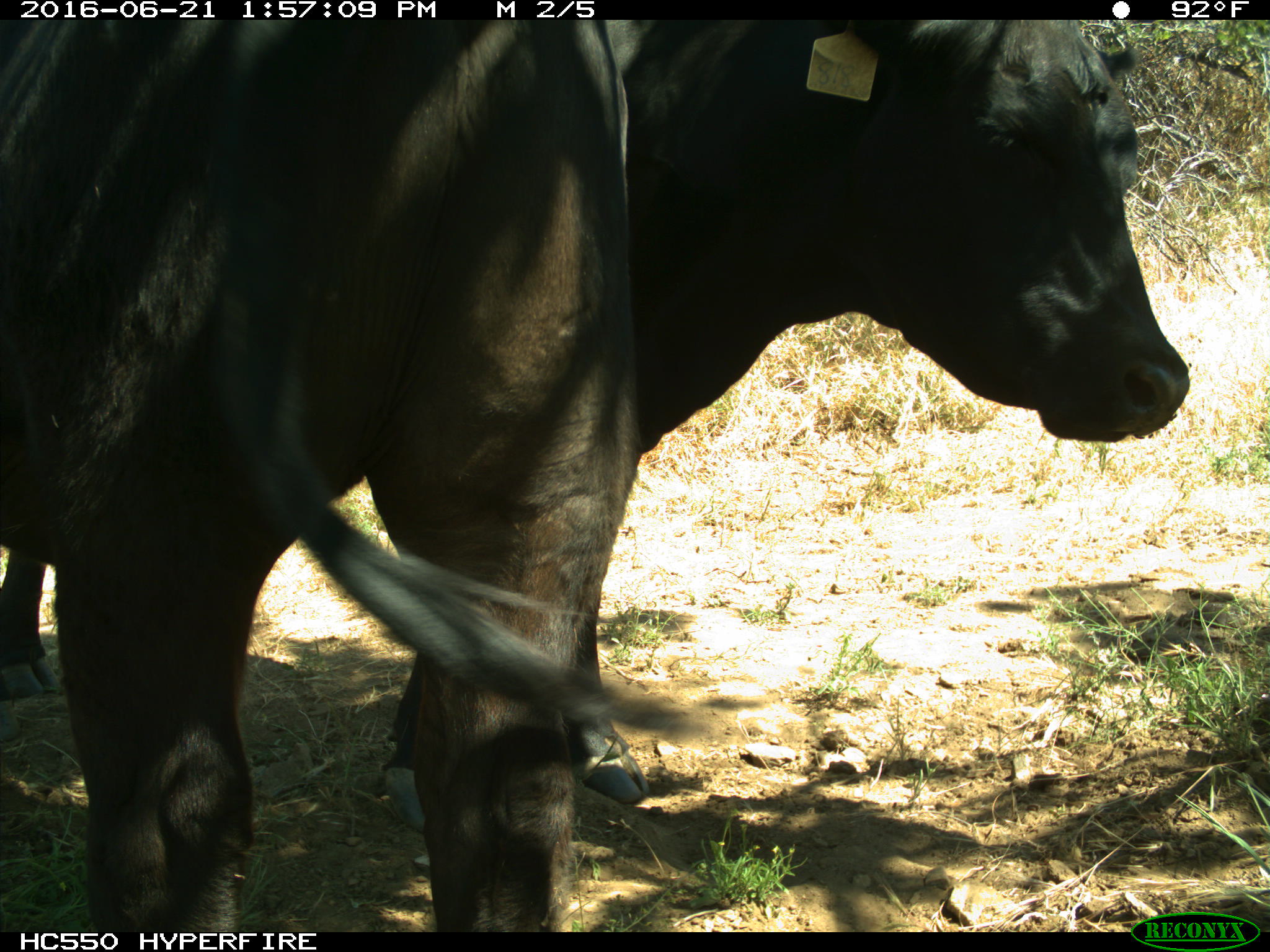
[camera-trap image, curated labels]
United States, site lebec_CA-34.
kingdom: Animalia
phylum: Chordata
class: Mammalia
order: Artiodactyla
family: Bovidae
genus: Bos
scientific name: Bos taurus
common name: domestic cow